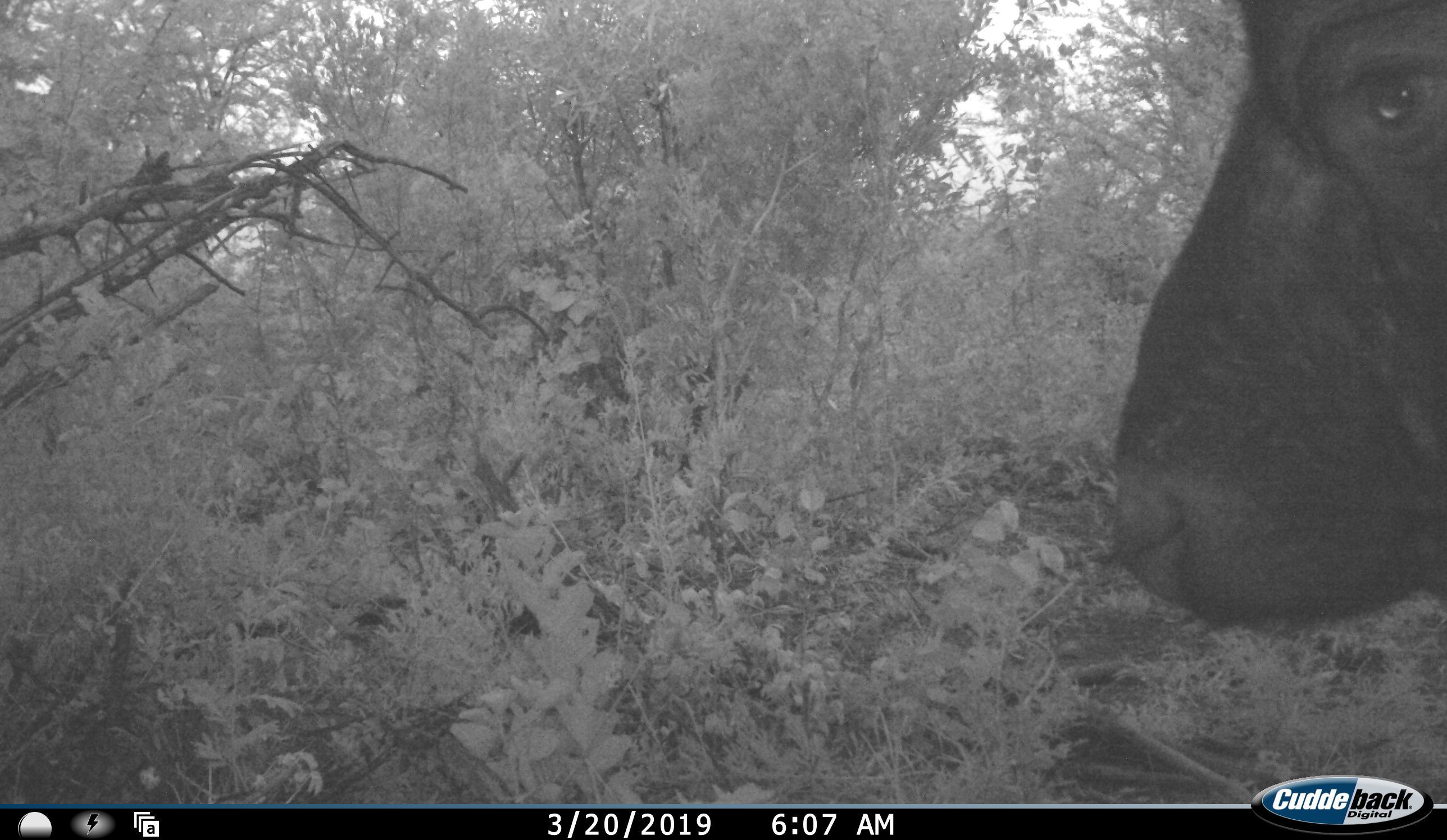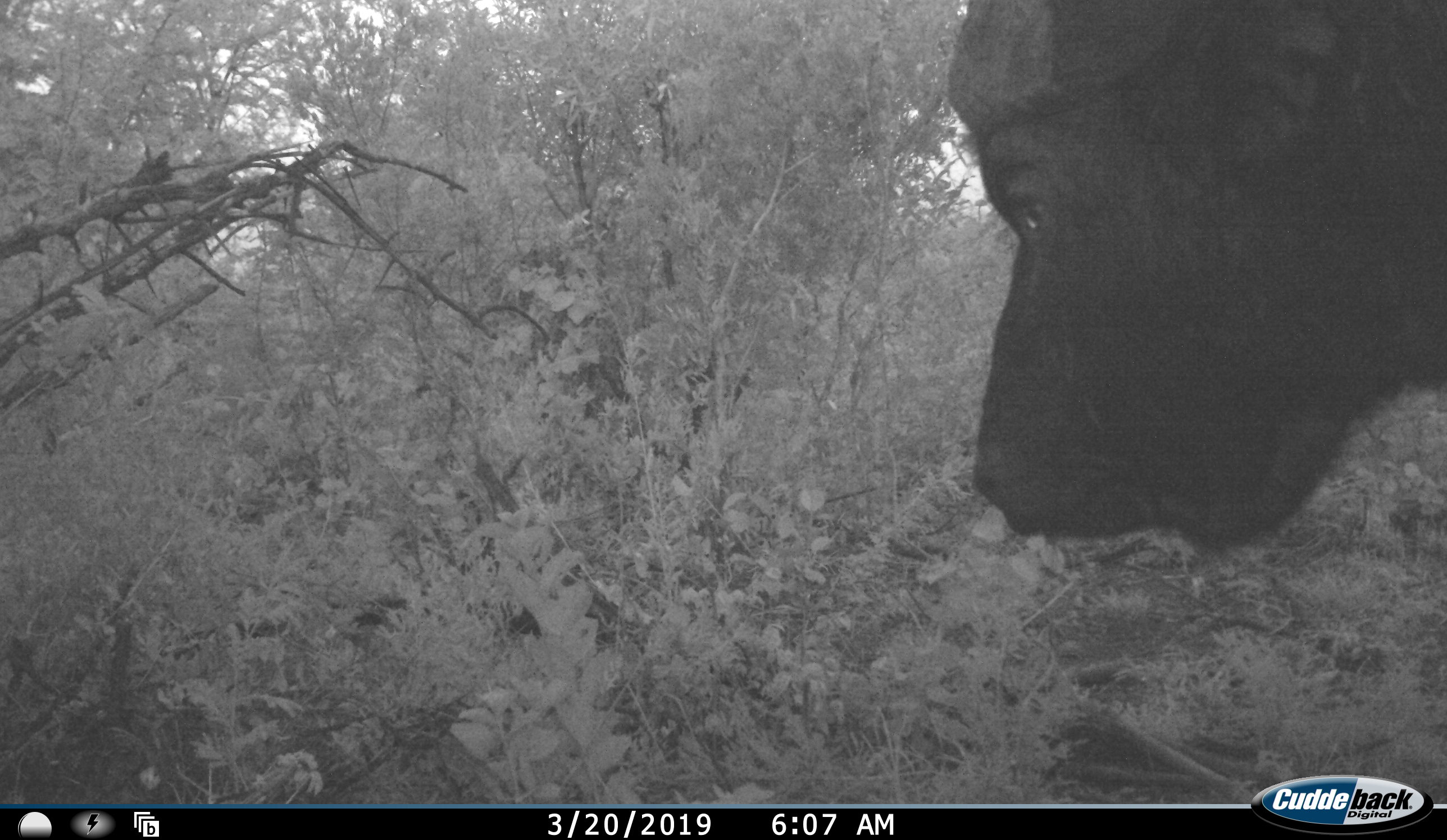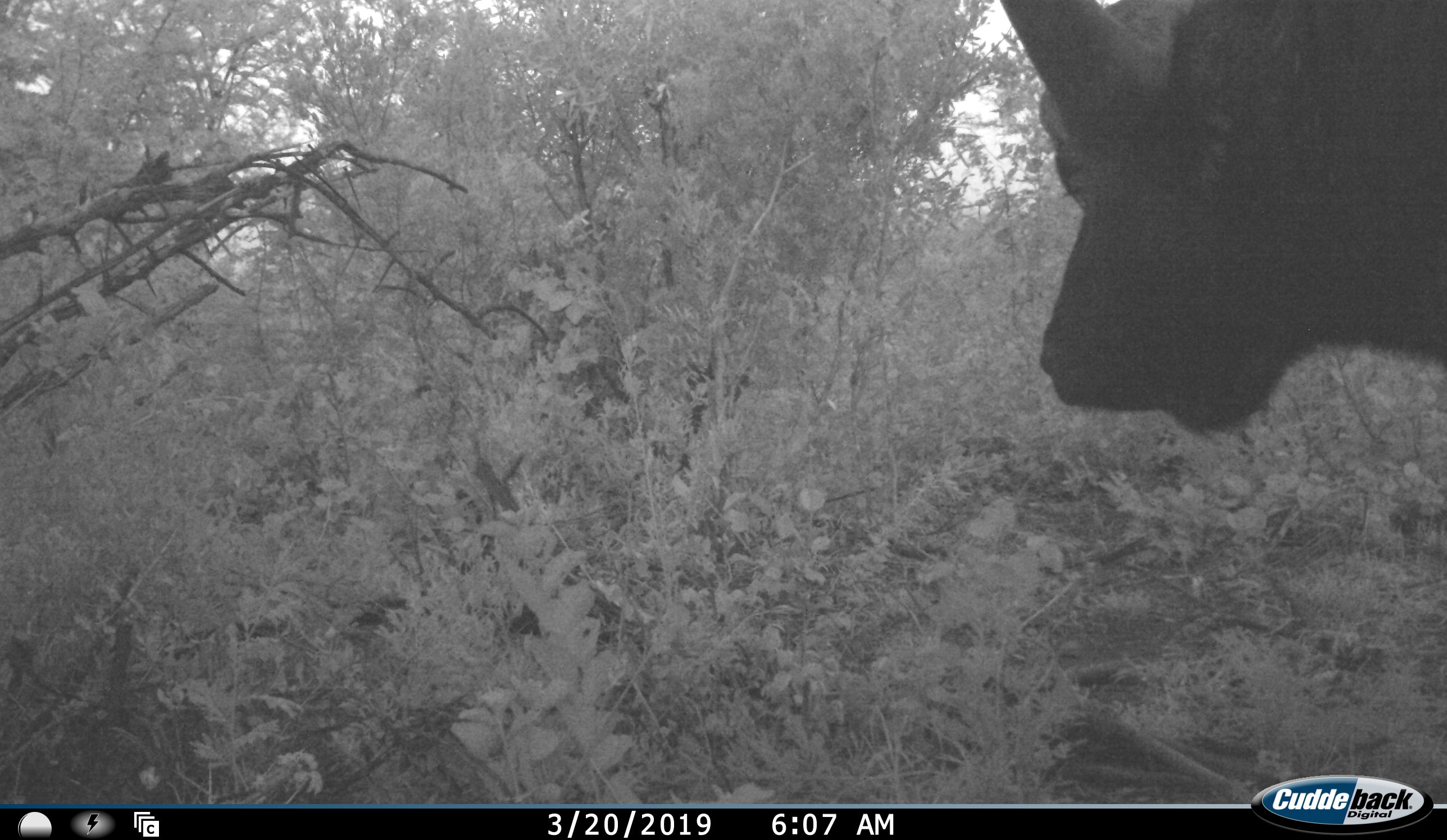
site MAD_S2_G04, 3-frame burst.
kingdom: Animalia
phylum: Chordata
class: Mammalia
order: Artiodactyla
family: Bovidae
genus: Syncerus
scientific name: Syncerus caffer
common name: african buffalo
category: buffalo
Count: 1.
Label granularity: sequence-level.